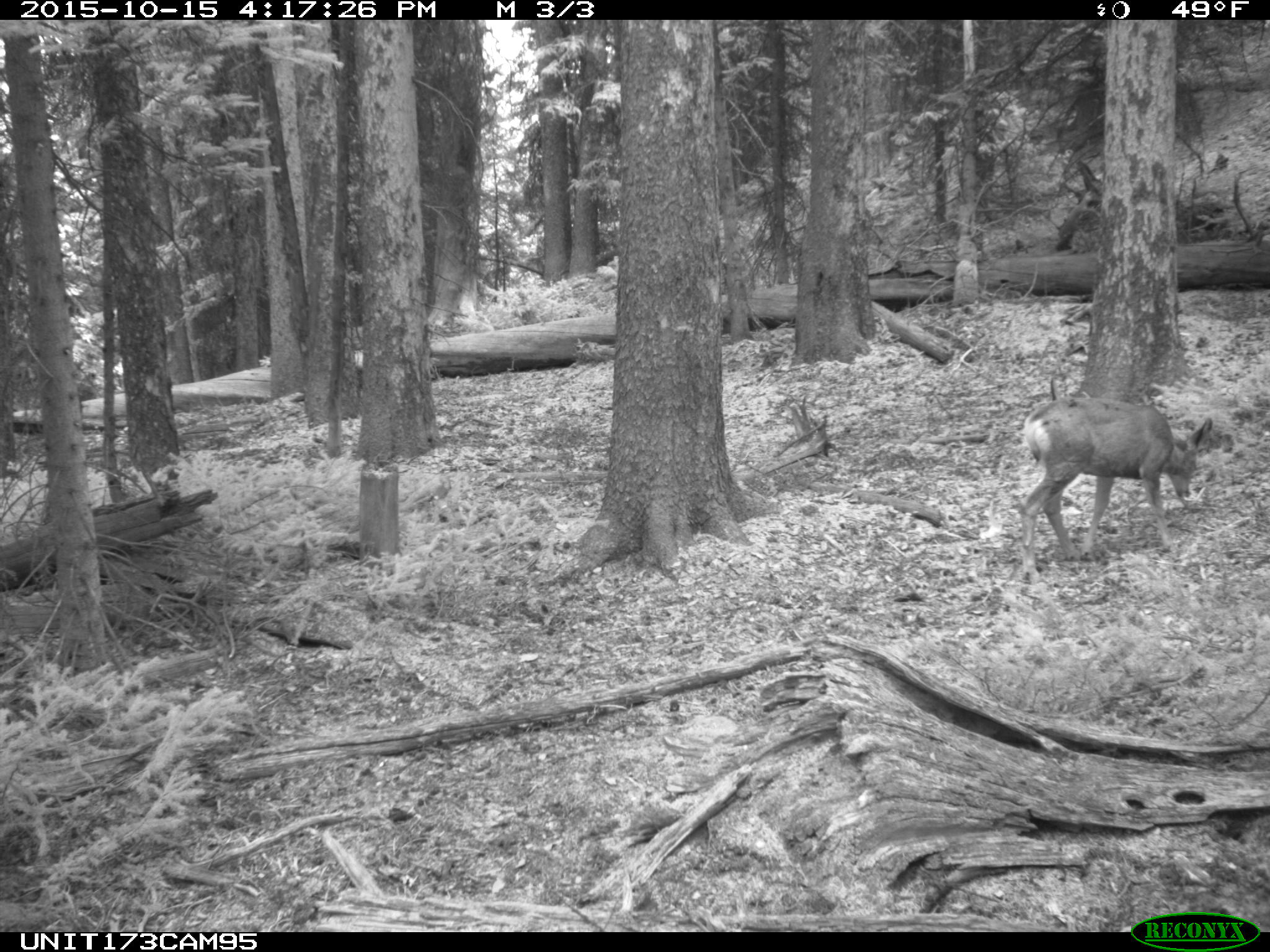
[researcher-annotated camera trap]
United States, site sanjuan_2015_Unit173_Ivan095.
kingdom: Animalia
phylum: Chordata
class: Mammalia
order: Artiodactyla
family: Cervidae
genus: Odocoileus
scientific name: Odocoileus hemionus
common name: mule deer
Odocoileus hemionus (mule deer).